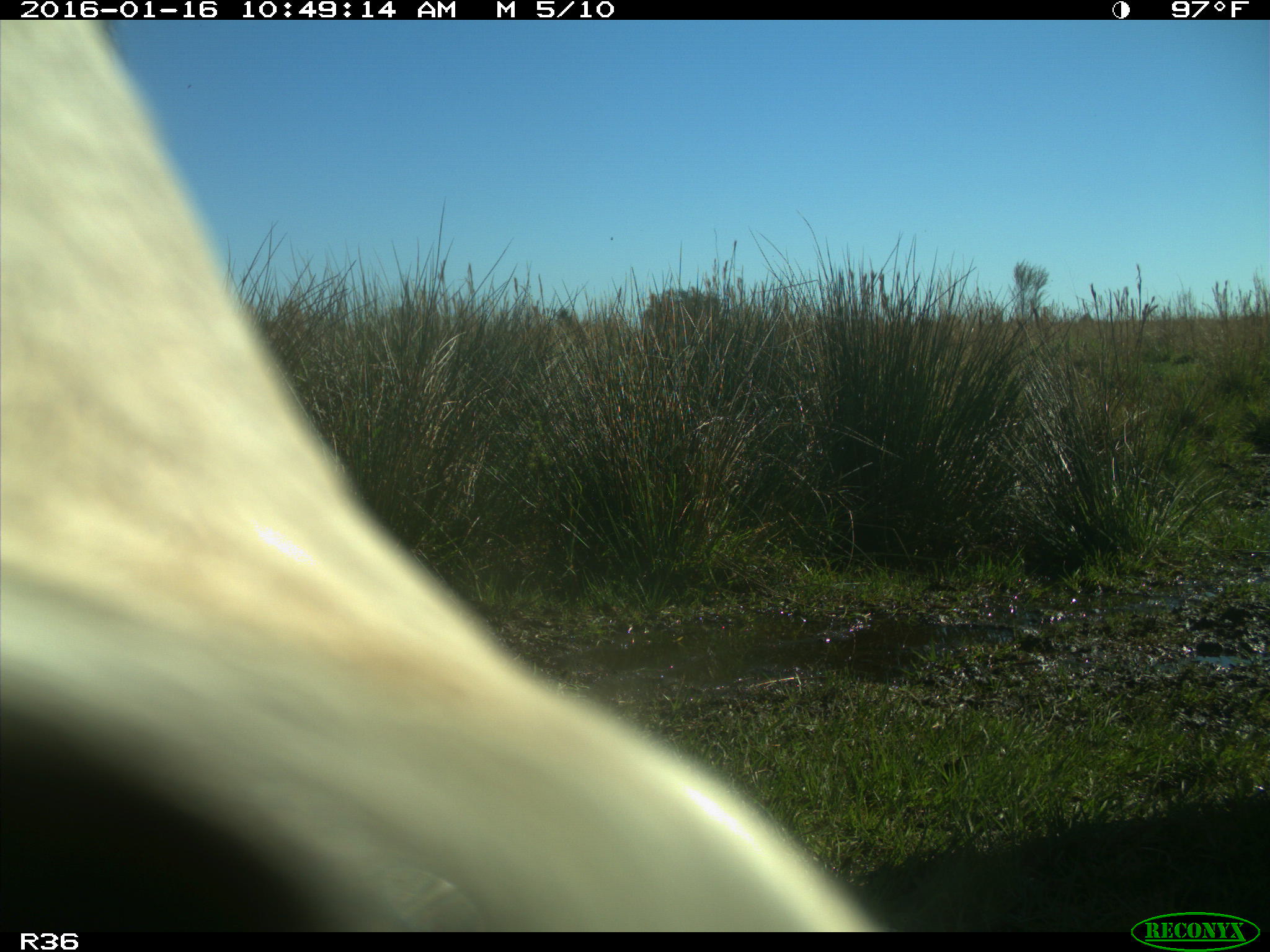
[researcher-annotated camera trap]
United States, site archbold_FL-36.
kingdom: Animalia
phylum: Chordata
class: Mammalia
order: Artiodactyla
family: Bovidae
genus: Bos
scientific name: Bos taurus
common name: domestic cow